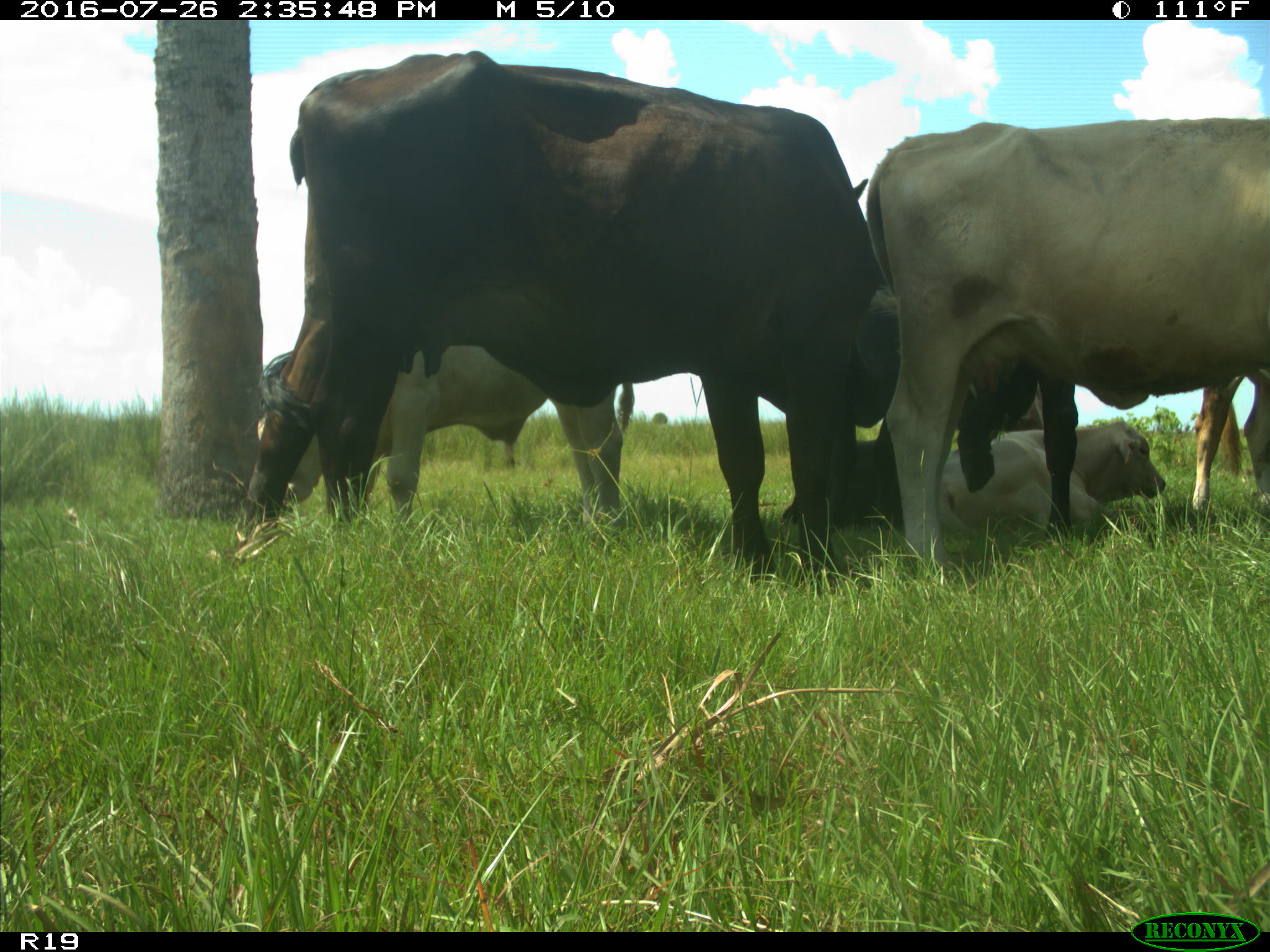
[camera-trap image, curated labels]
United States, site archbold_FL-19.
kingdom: Animalia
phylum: Chordata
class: Mammalia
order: Artiodactyla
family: Bovidae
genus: Bos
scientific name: Bos taurus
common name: domestic cow